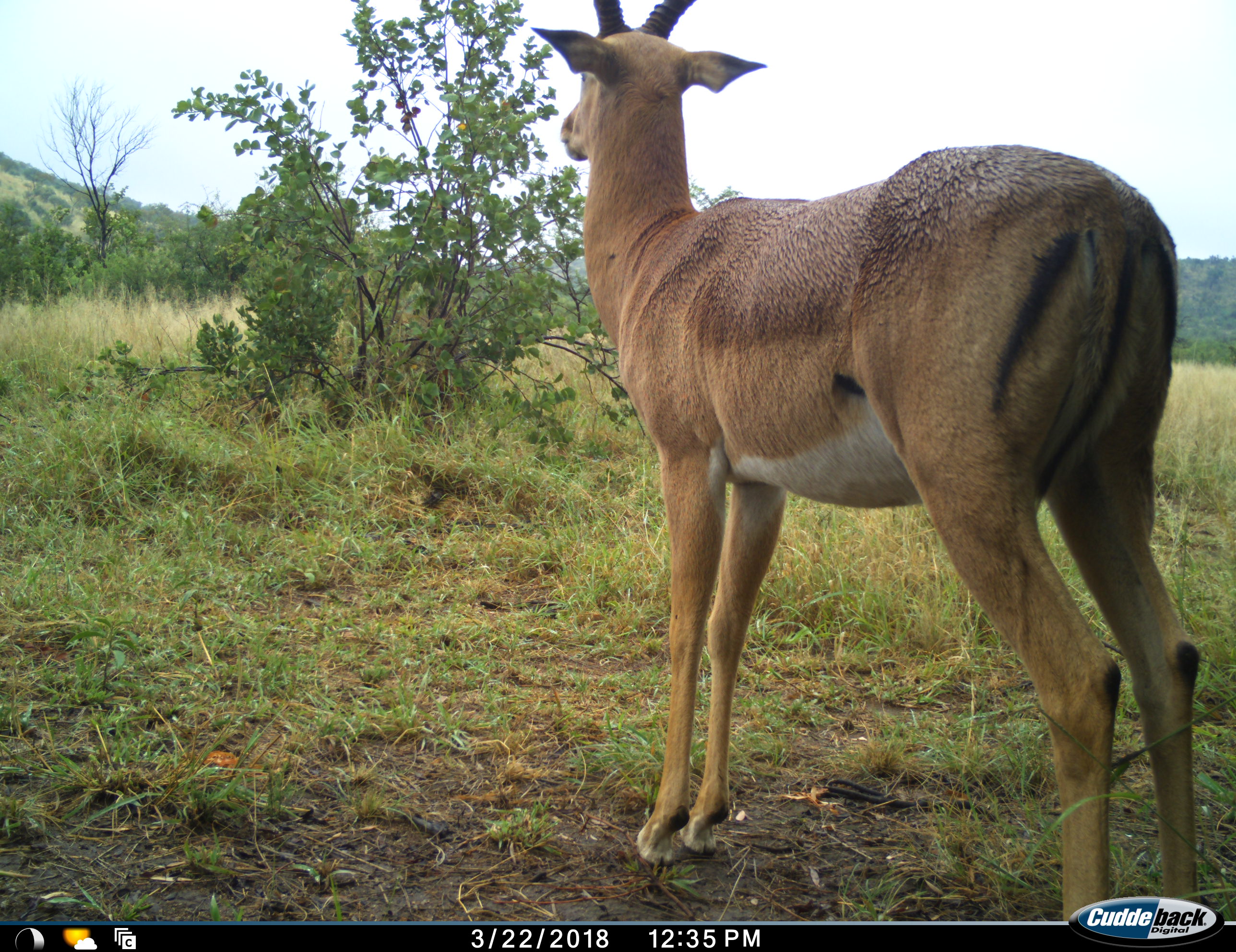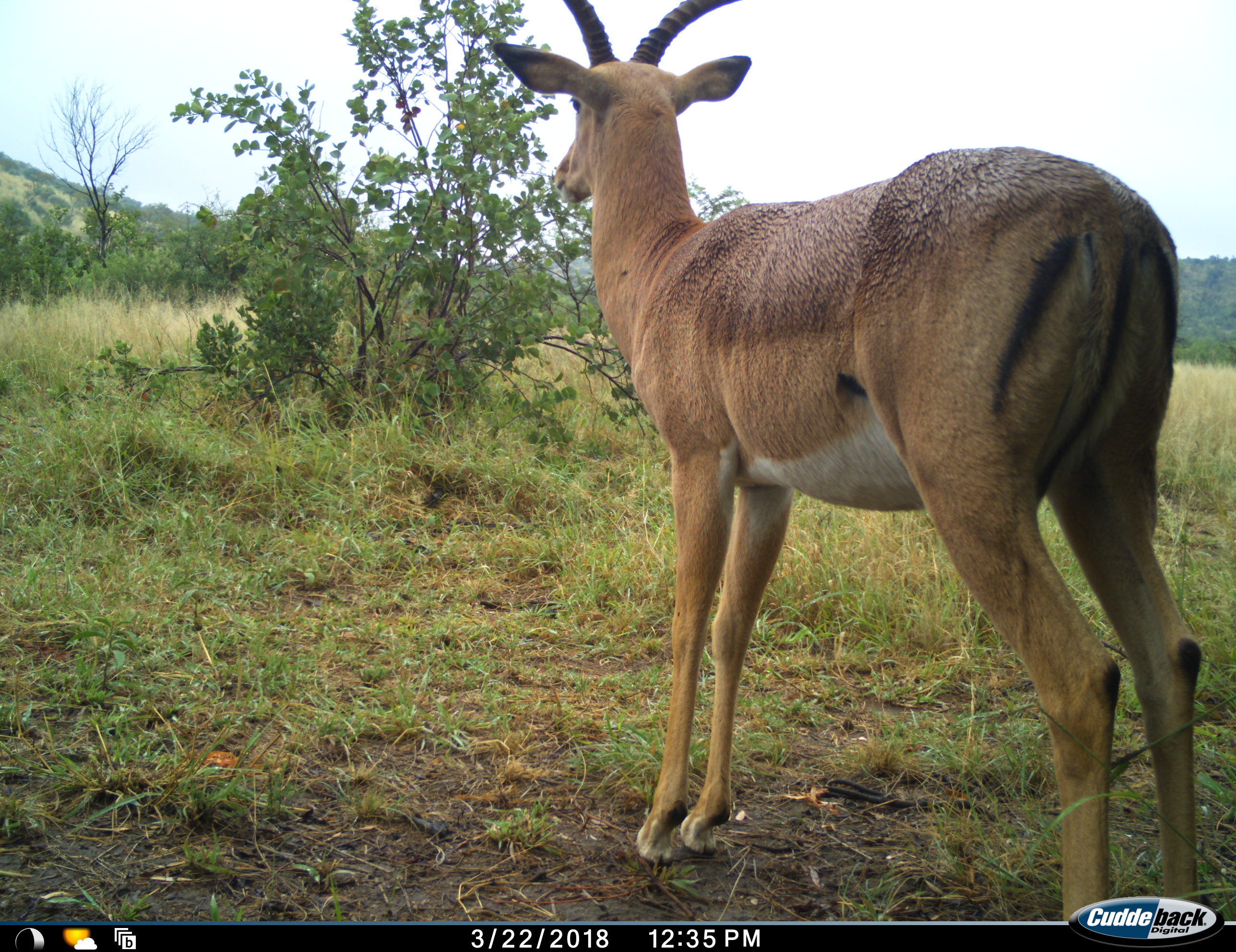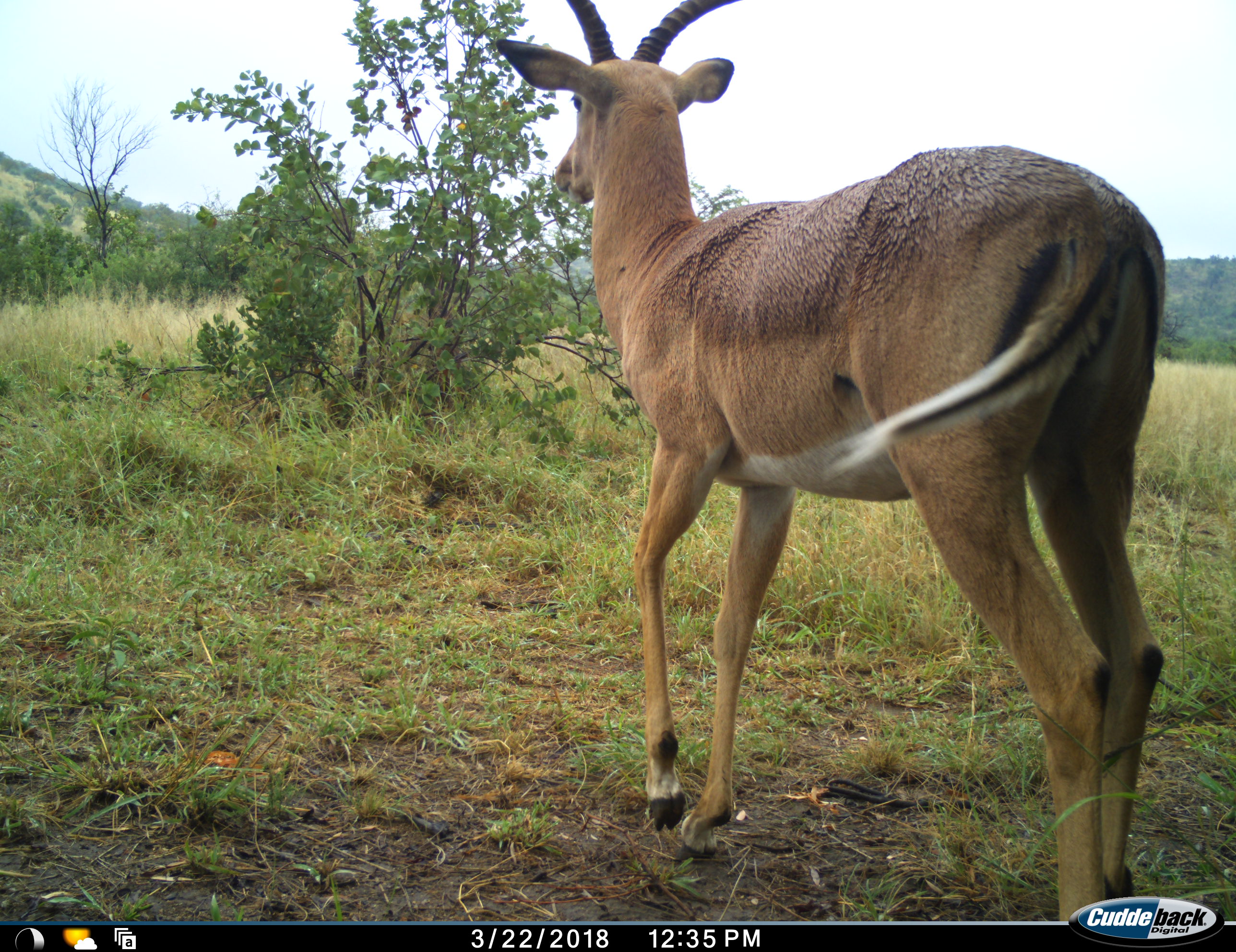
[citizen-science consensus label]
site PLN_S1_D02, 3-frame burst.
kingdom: Animalia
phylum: Chordata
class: Mammalia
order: Artiodactyla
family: Bovidae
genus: Aepyceros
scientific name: Aepyceros melampus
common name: impala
Impala (Aepyceros melampus), count 1. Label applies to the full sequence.